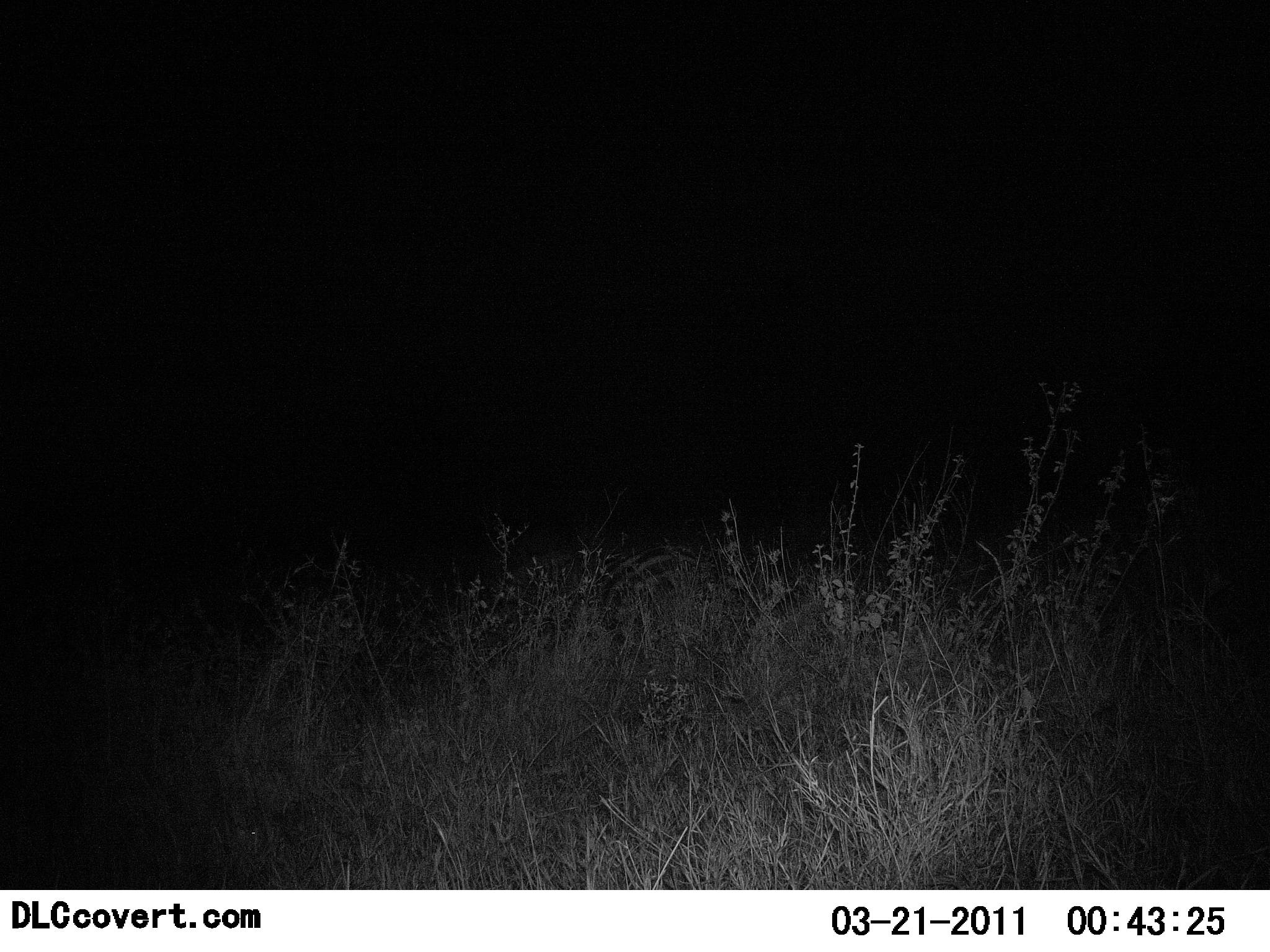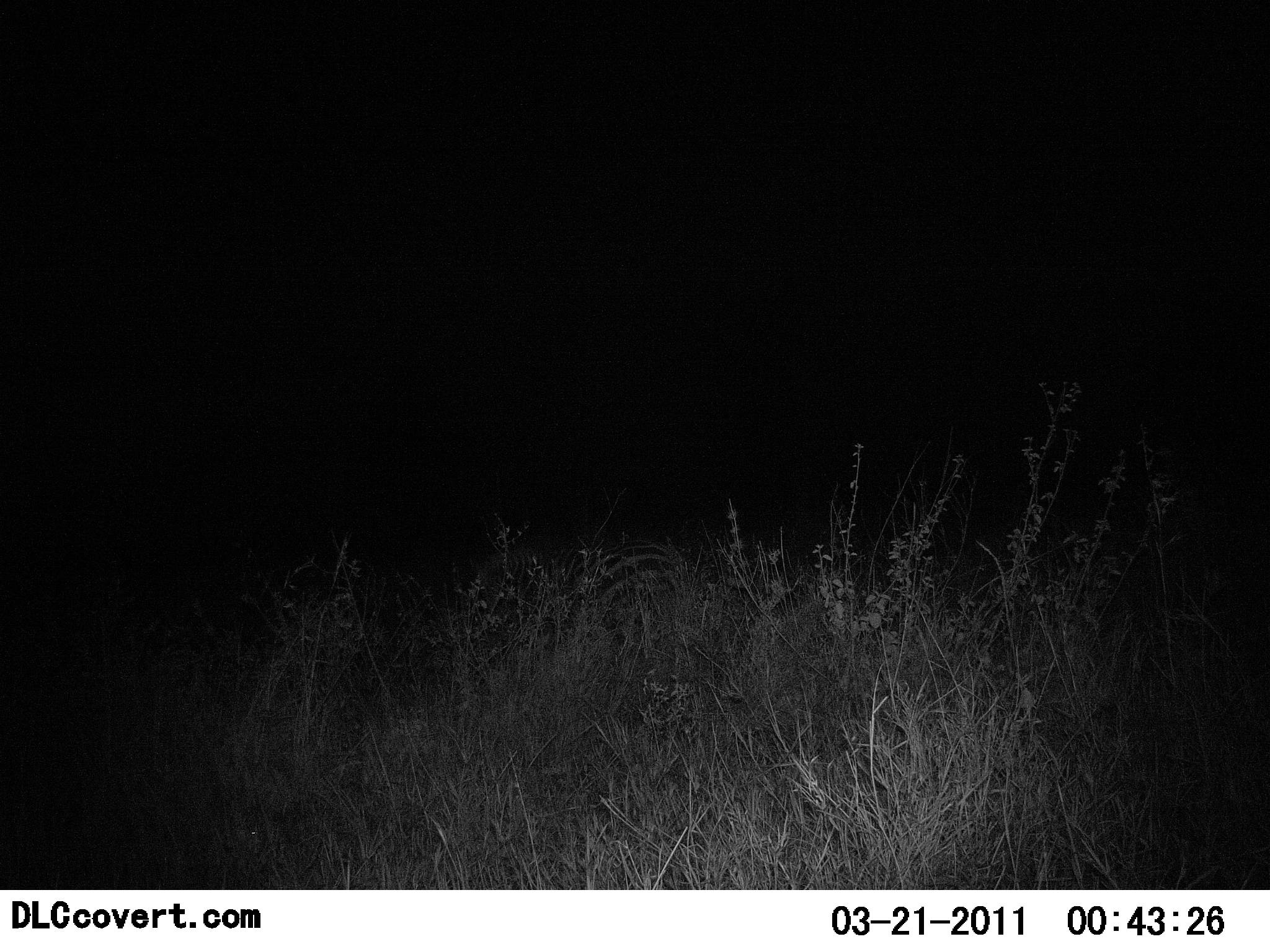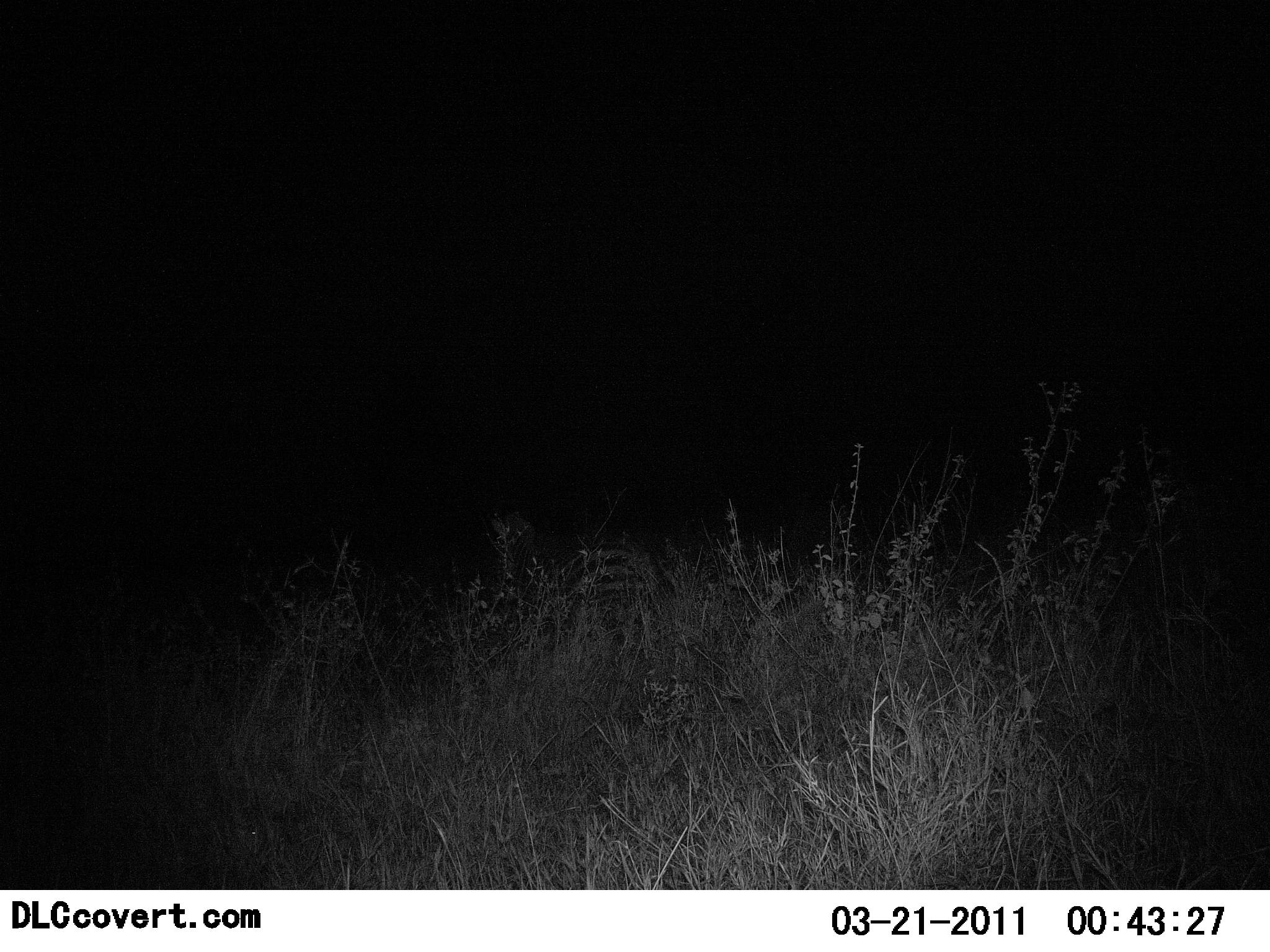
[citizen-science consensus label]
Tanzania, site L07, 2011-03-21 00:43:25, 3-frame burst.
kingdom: Animalia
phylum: Chordata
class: Mammalia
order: Perissodactyla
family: Equidae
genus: Equus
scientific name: Equus quagga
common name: plains zebra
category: zebra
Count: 1.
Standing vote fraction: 20%.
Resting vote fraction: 20%.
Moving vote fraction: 40%.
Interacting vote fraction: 0%.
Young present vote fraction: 0%.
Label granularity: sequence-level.